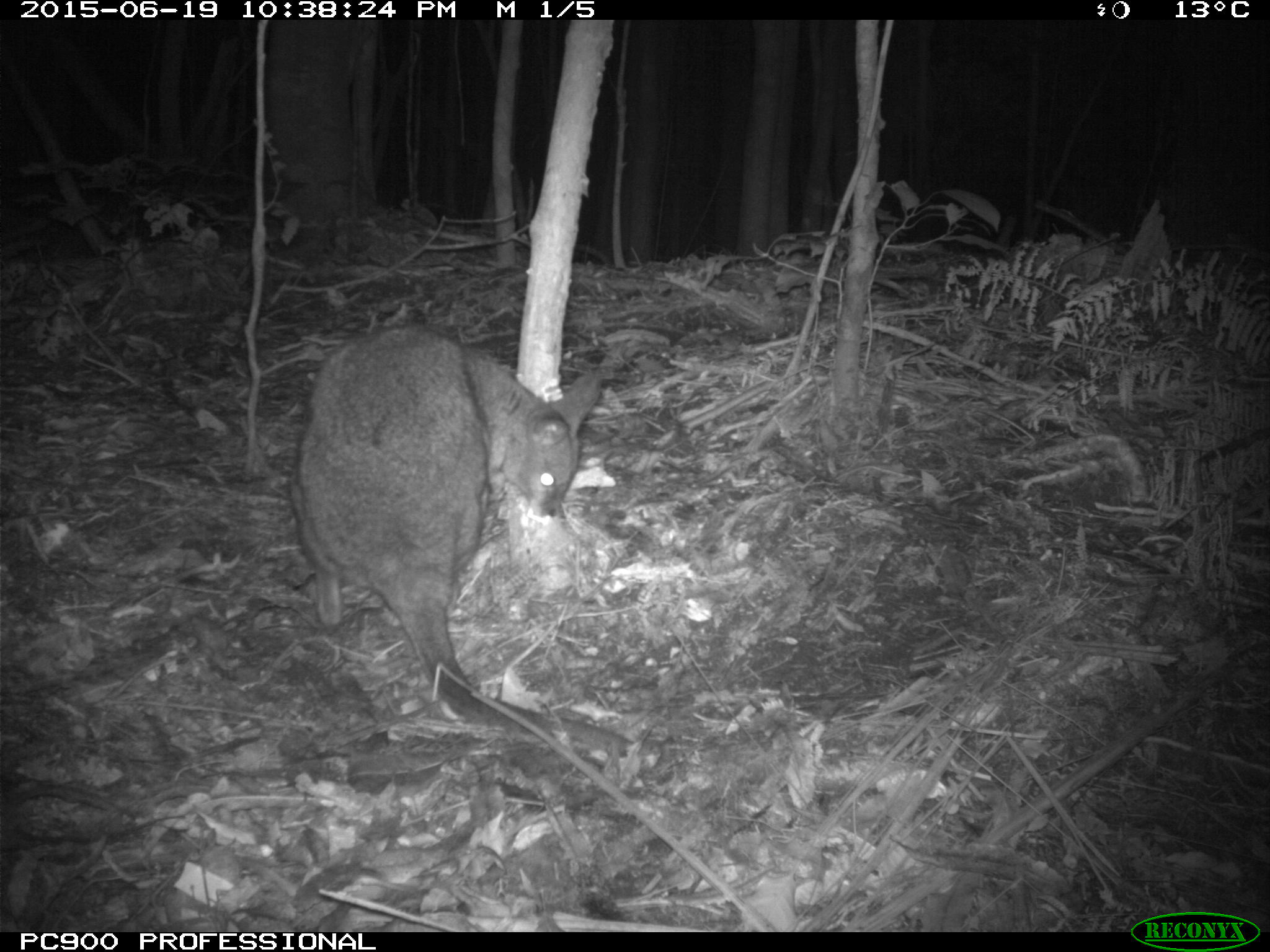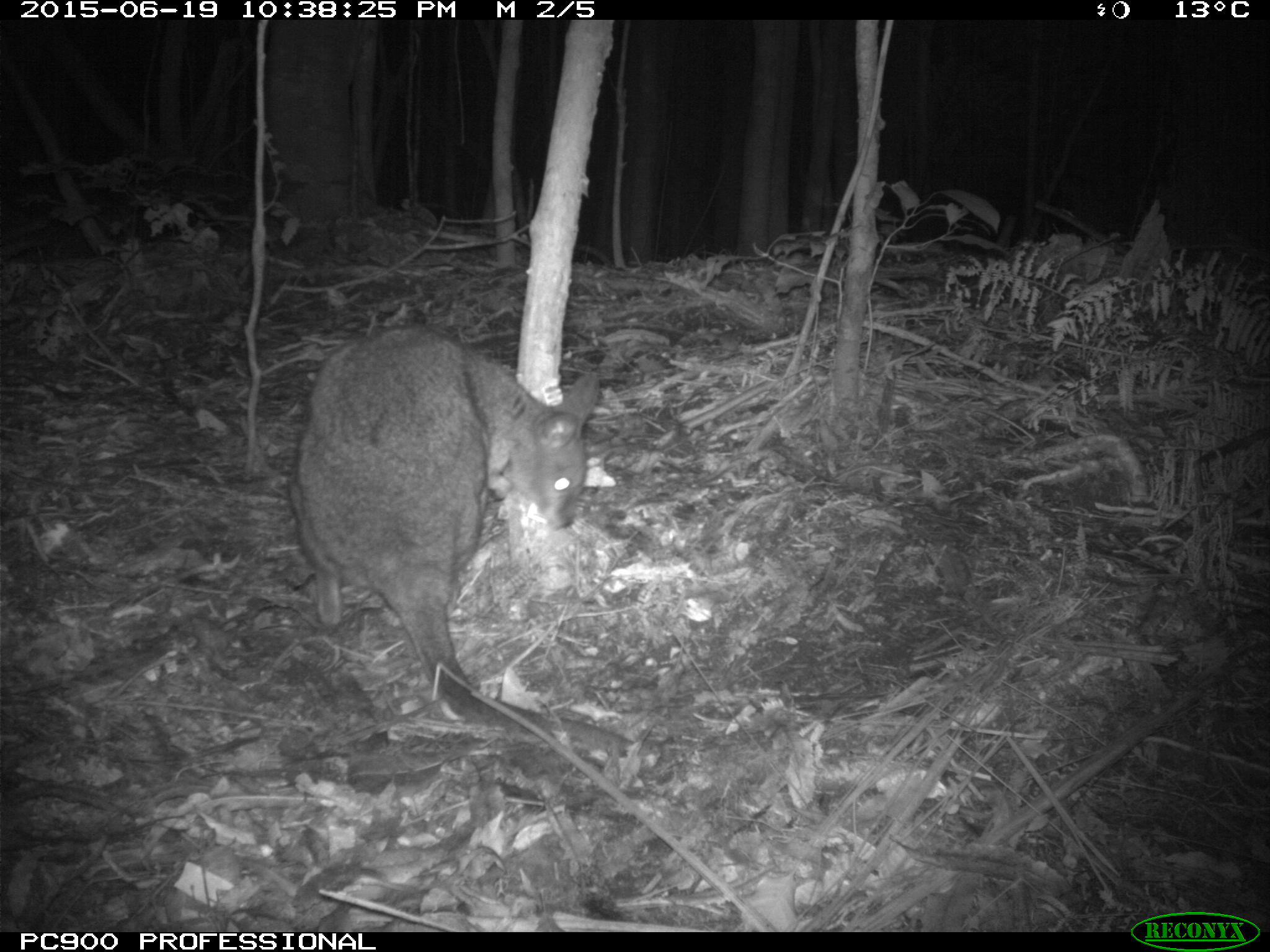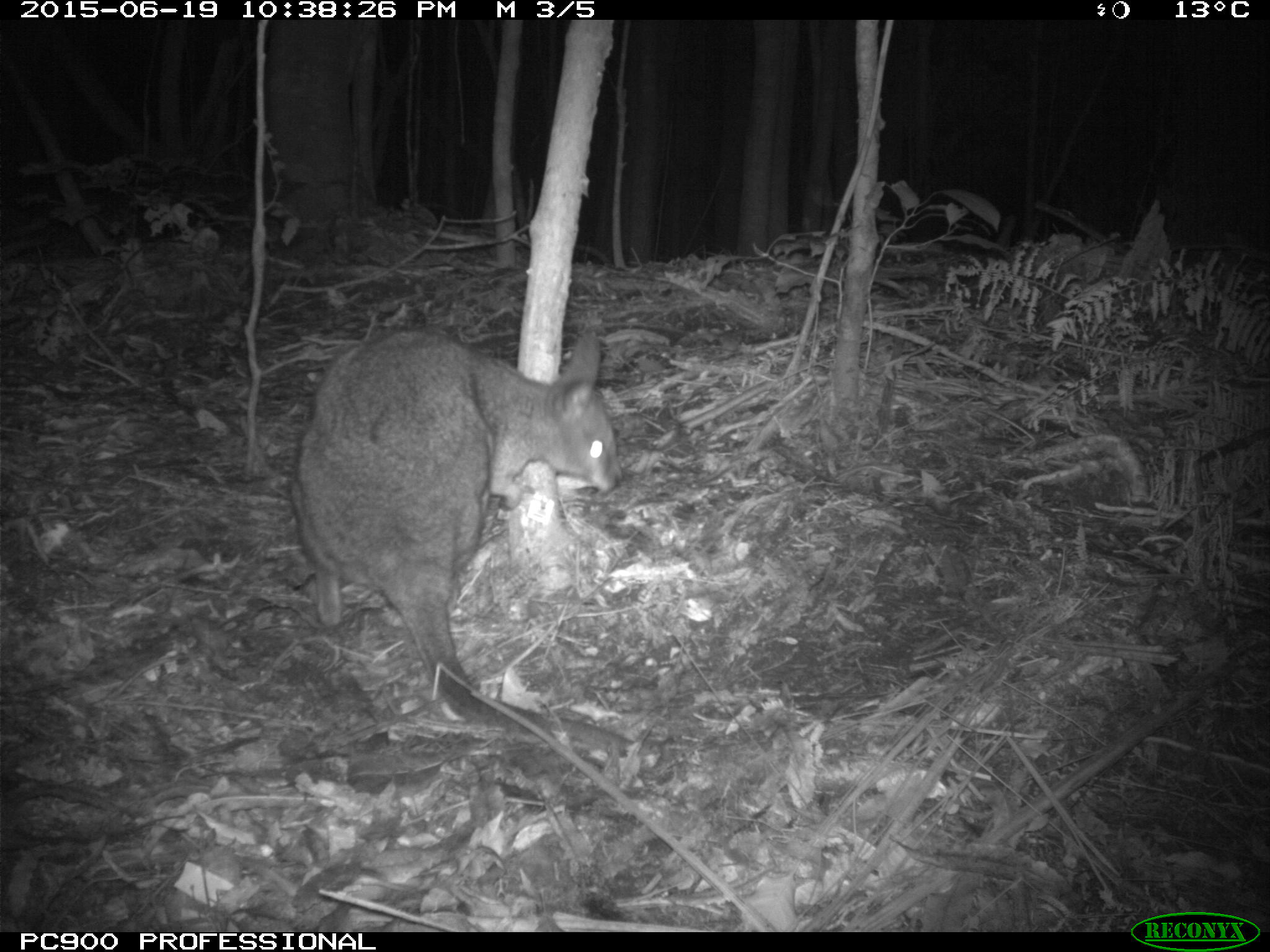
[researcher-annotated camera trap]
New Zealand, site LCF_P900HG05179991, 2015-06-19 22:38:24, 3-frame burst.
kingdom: Animalia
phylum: Chordata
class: Mammalia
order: Diprotodontia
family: Macropodidae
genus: Notamacropus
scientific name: Notamacropus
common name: wallaby